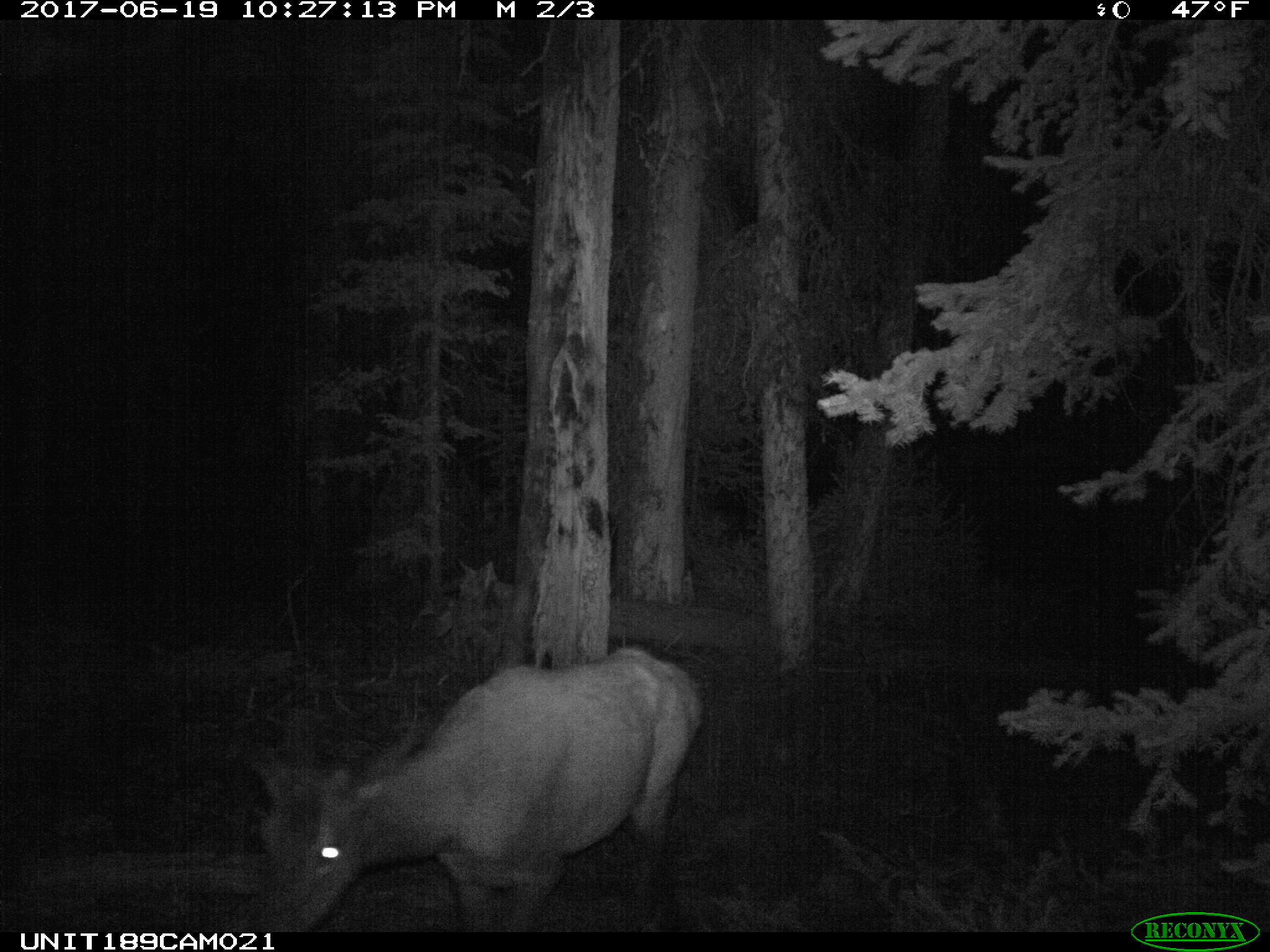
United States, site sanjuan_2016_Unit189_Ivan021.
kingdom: Animalia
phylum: Chordata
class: Mammalia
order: Artiodactyla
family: Cervidae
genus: Cervus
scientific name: Cervus elaphus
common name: red deer